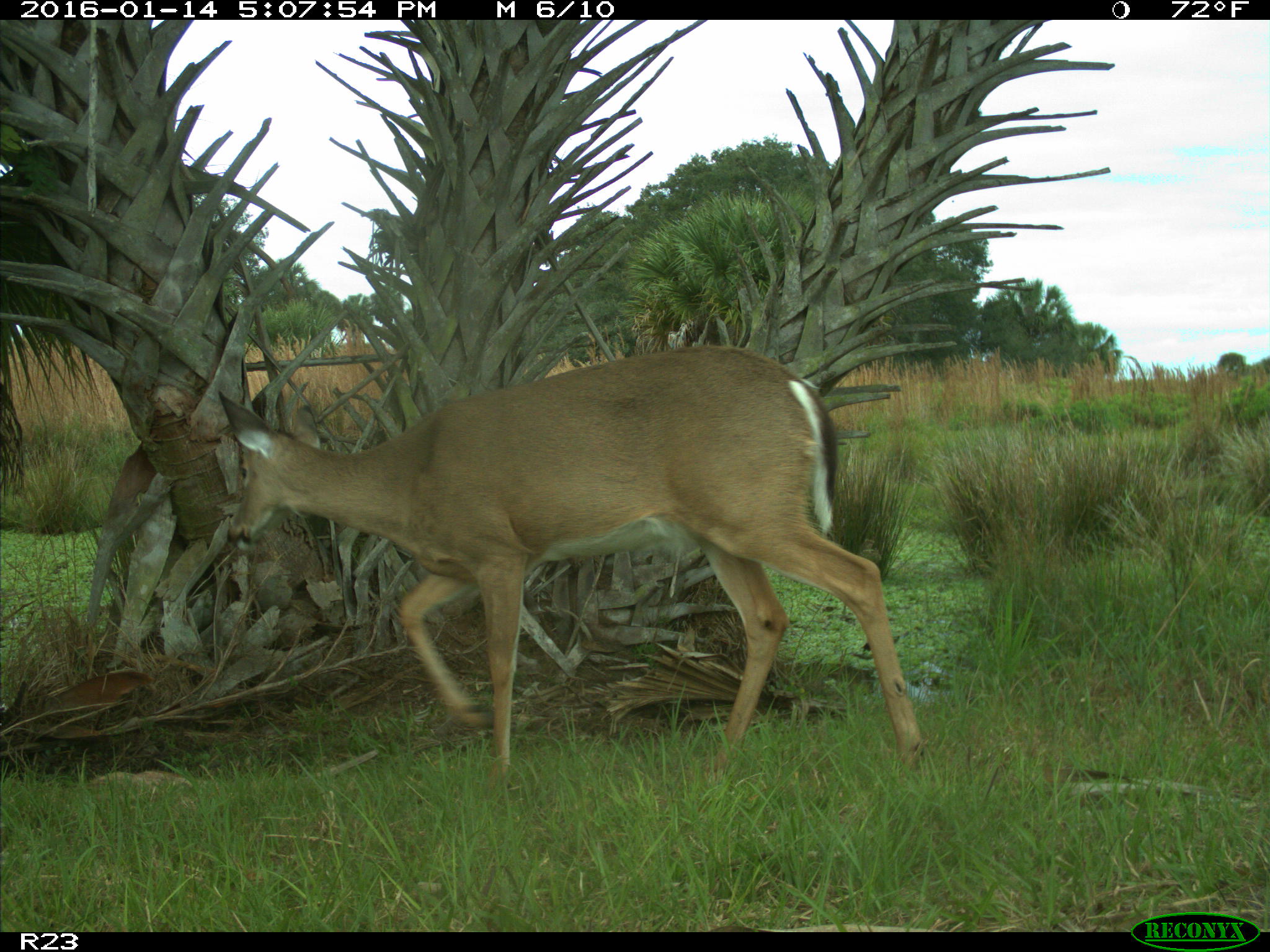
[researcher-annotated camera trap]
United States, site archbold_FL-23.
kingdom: Animalia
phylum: Chordata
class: Mammalia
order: Artiodactyla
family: Cervidae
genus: Odocoileus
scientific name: Odocoileus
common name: deer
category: unidentified deer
Unidentified deer (deer) (Odocoileus).